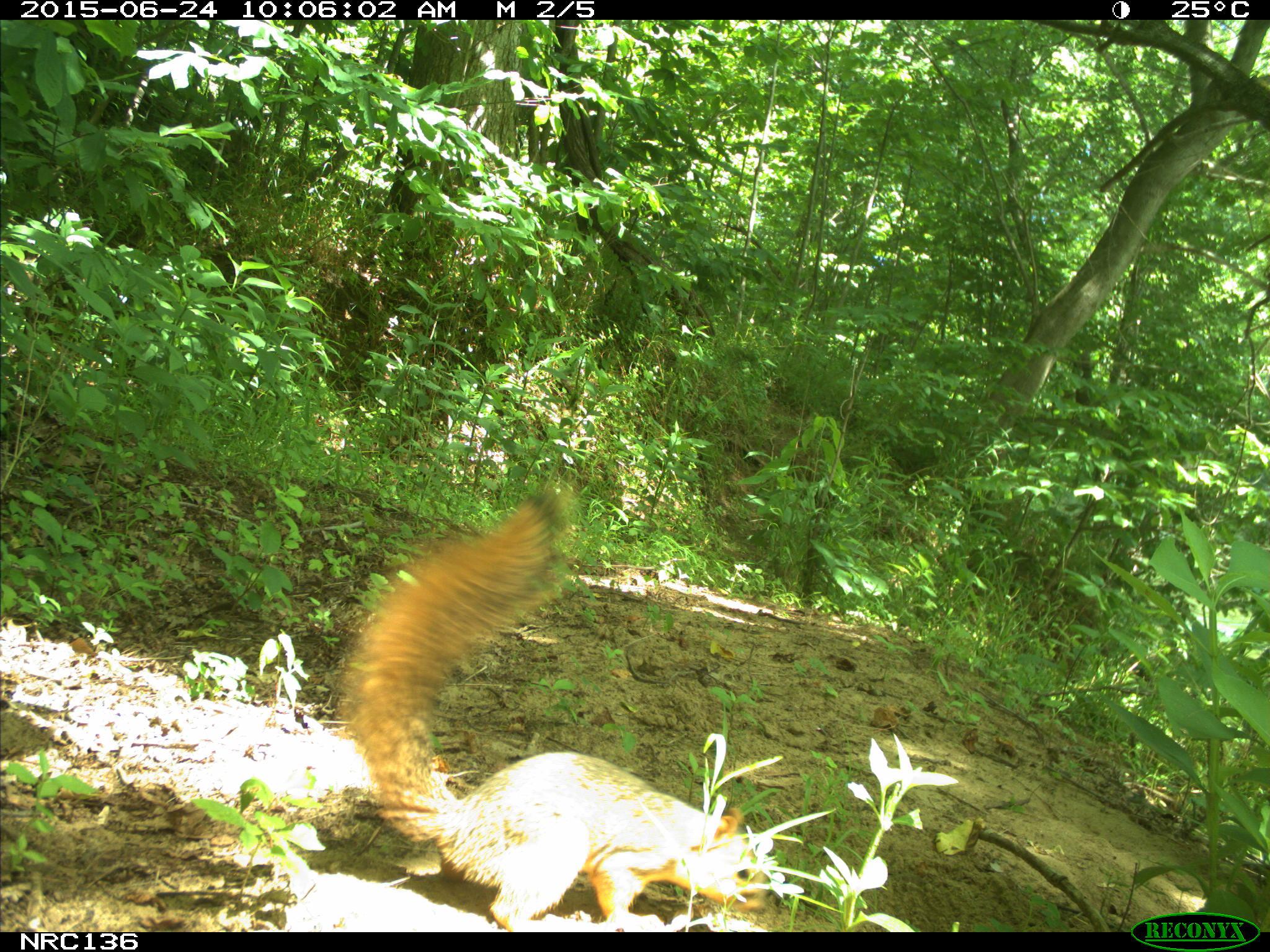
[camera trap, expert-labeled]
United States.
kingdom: Animalia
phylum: Chordata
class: Mammalia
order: Rodentia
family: Sciuridae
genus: Sciurus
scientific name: Sciurus niger cinereus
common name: eastern fox squirrel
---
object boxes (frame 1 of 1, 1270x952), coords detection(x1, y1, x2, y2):
Eastern Fox Squirrel: detection(338, 479, 782, 929)